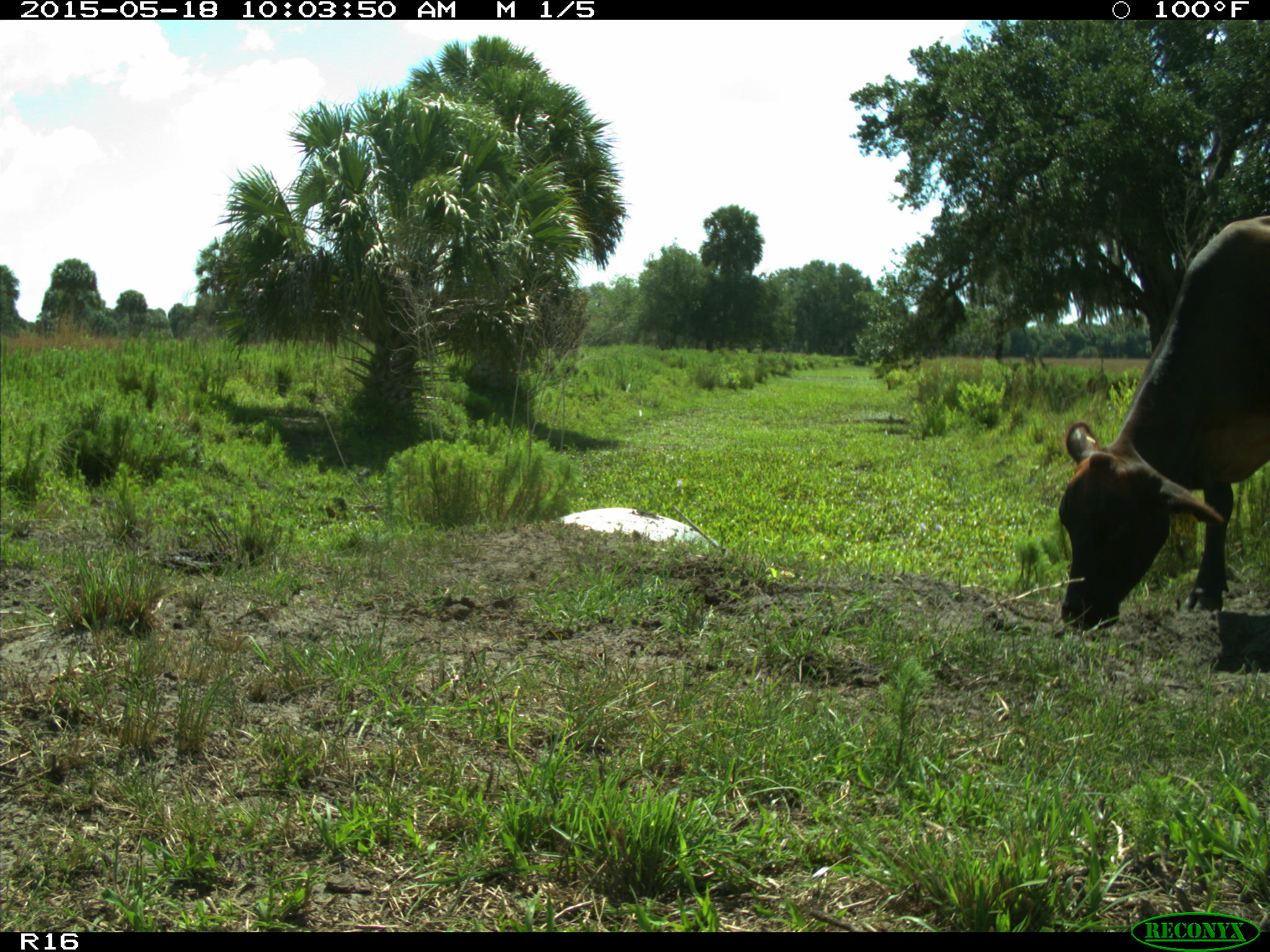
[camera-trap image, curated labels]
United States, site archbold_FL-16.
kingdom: Animalia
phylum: Chordata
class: Mammalia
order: Artiodactyla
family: Bovidae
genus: Bos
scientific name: Bos taurus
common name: domestic cow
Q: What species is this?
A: Bos taurus (domestic cow).